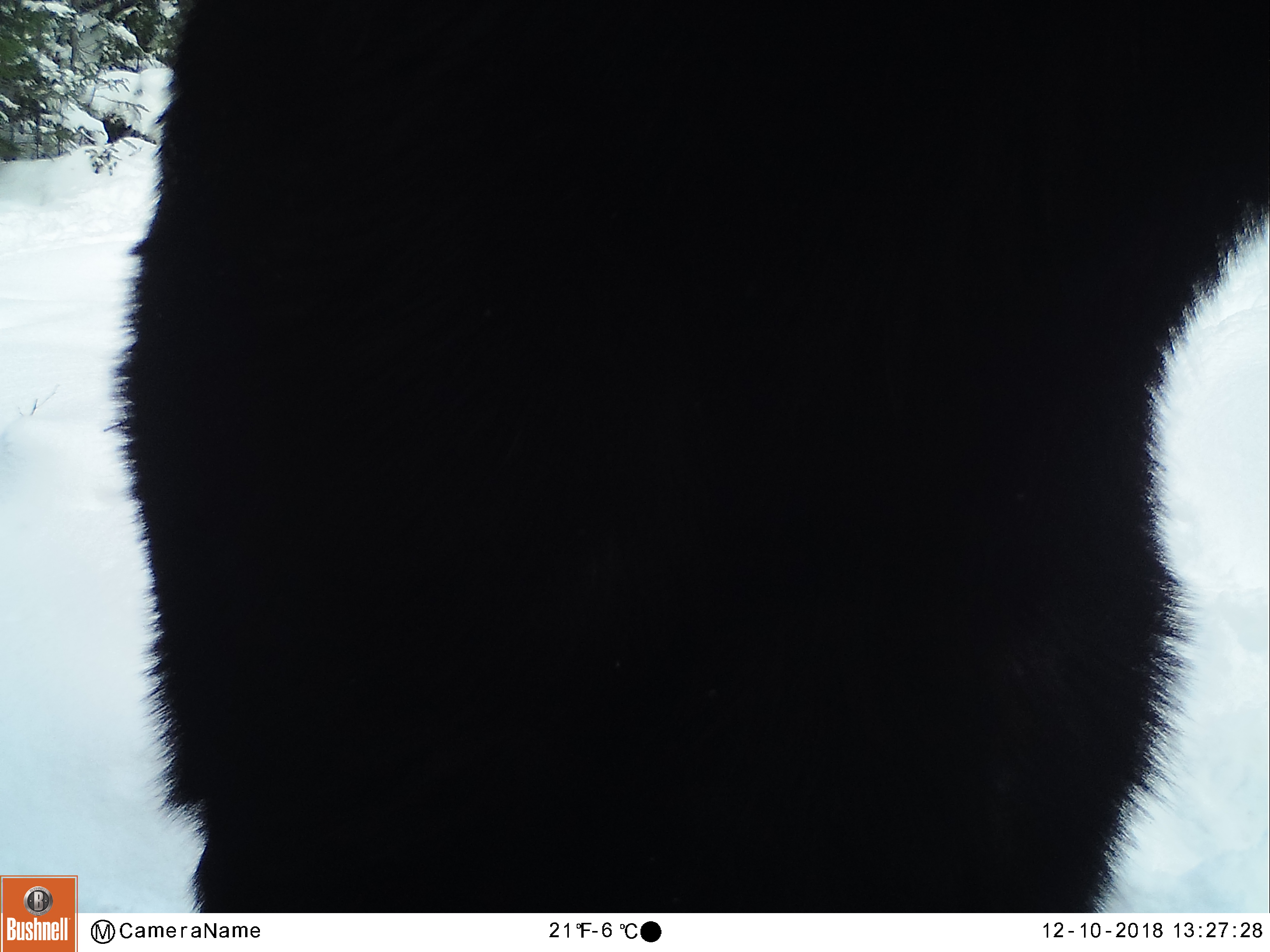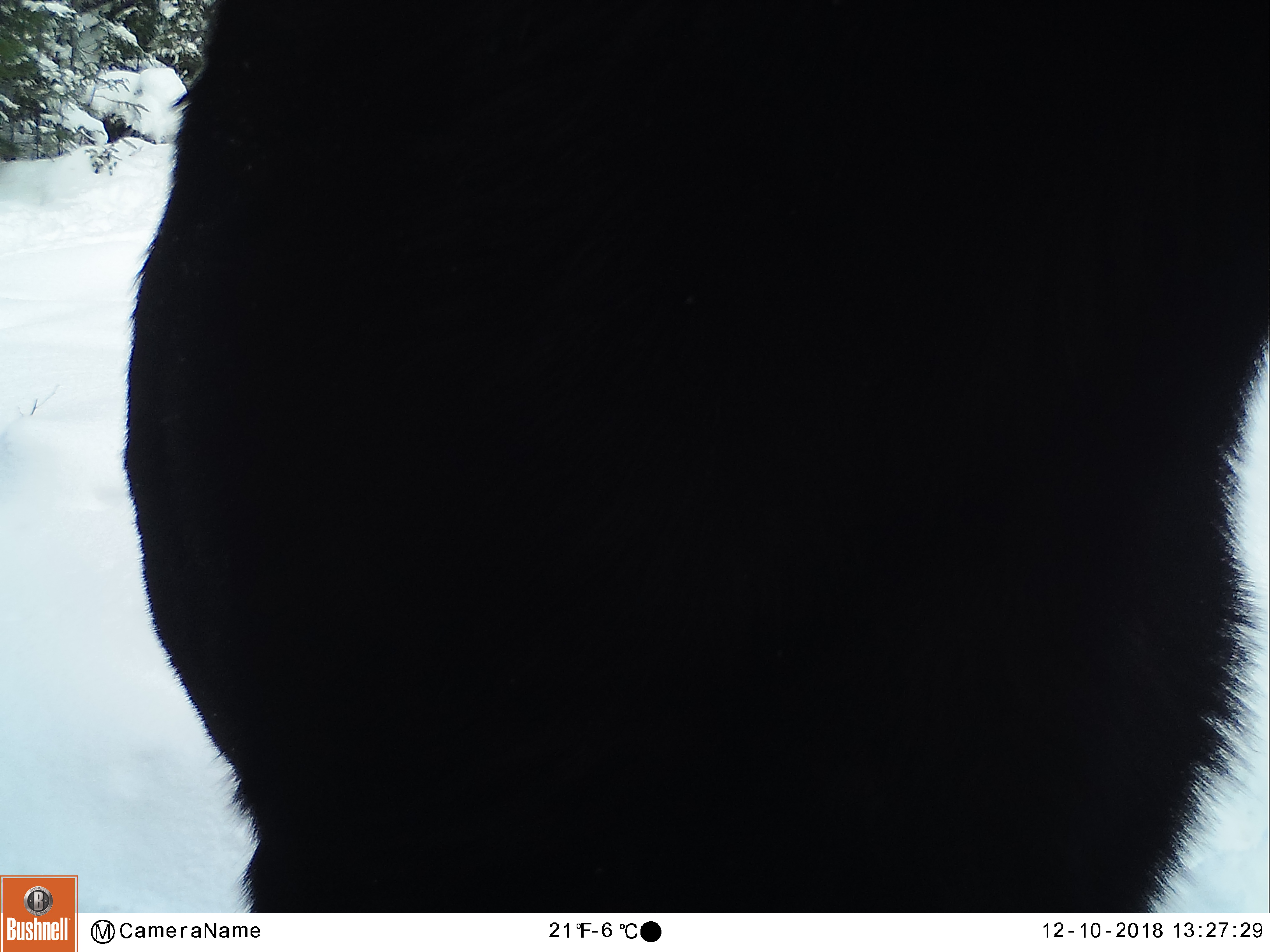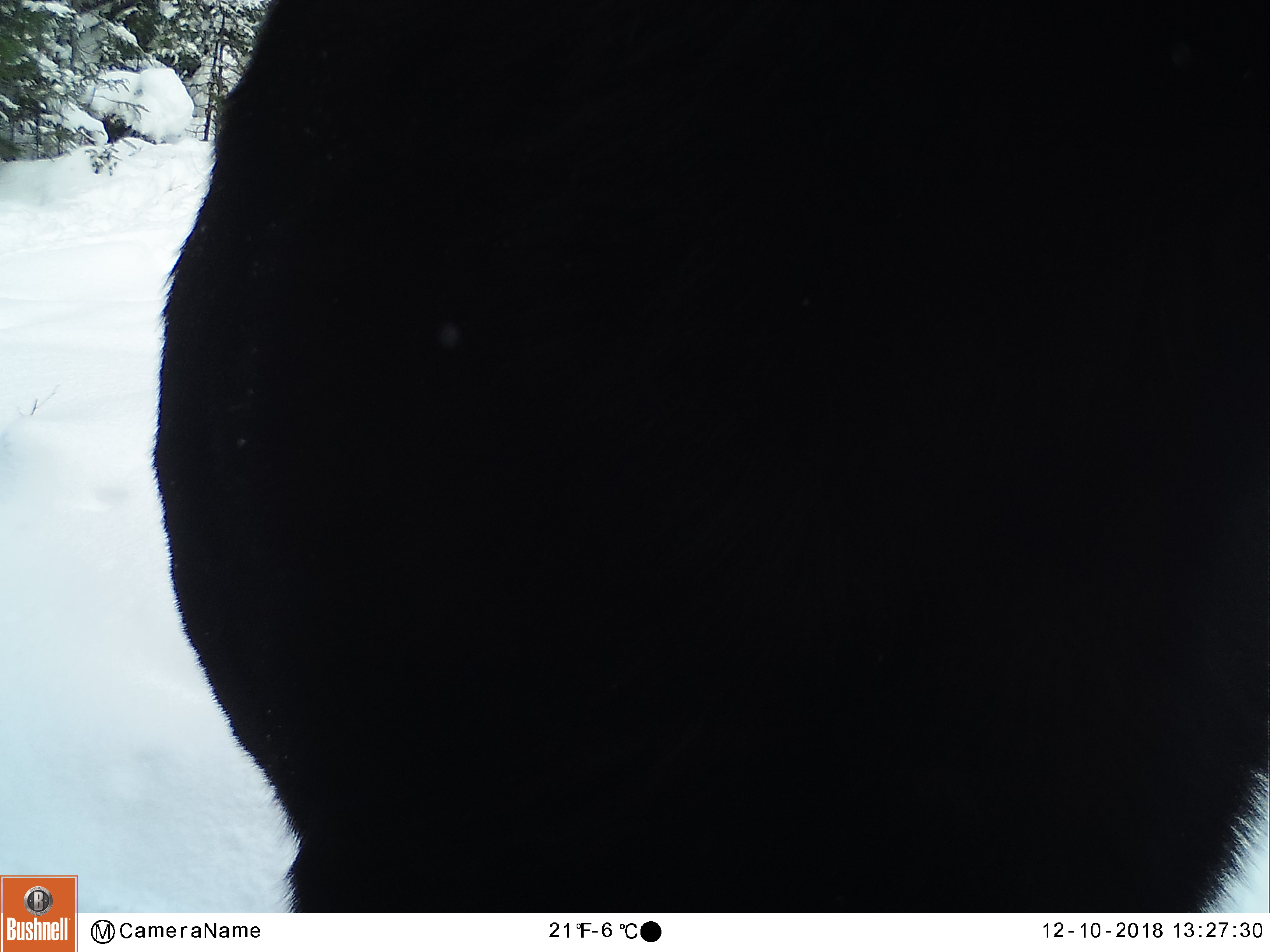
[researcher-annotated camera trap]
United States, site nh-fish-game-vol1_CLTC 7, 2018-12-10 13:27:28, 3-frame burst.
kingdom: Animalia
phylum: Chordata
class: Mammalia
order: Artiodactyla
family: Cervidae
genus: Alces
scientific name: Alces alces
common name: moose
Moose (Alces alces).